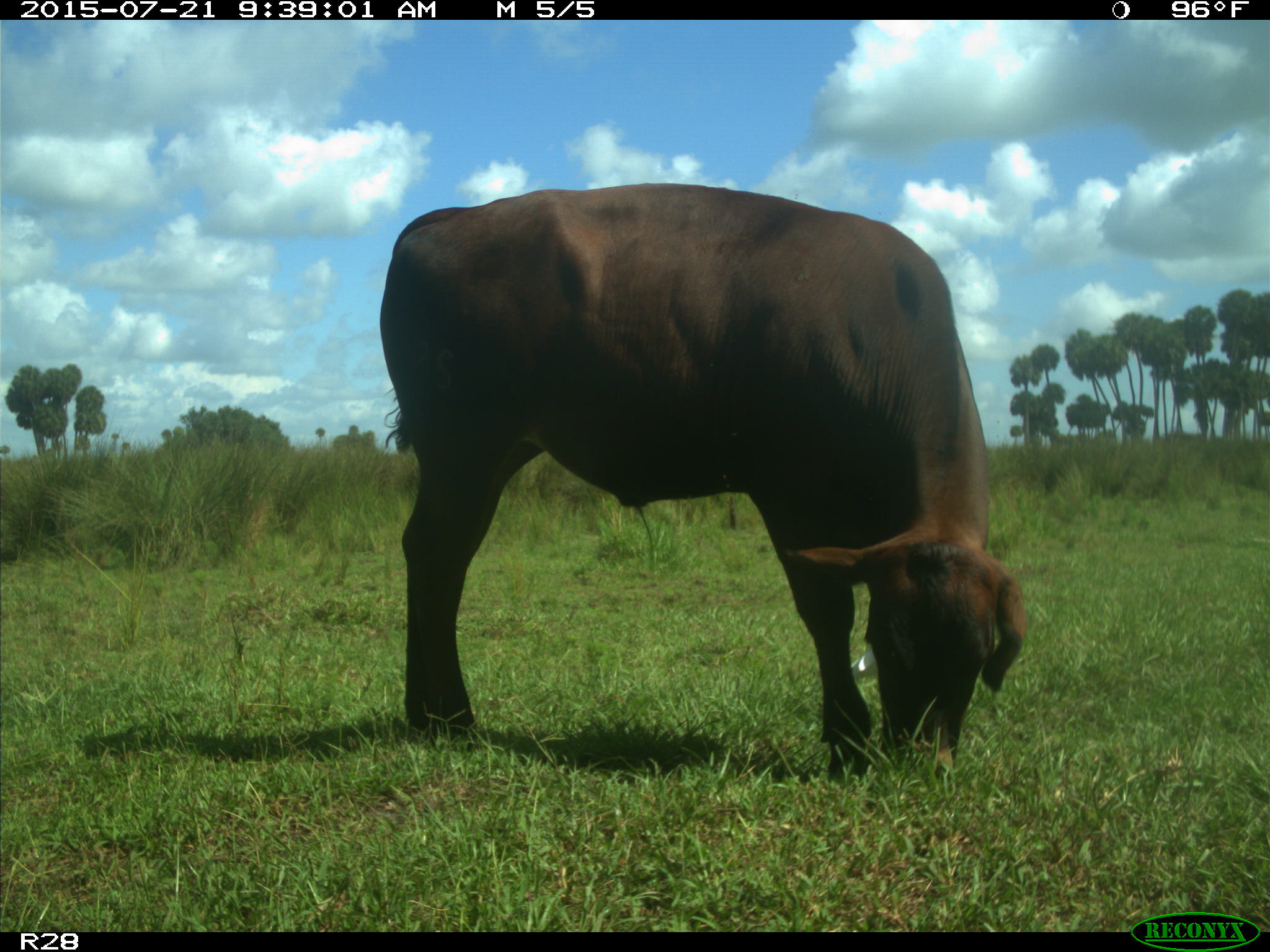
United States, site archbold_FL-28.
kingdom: Animalia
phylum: Chordata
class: Mammalia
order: Artiodactyla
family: Bovidae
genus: Bos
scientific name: Bos taurus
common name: domestic cow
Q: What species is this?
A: Bos taurus (domestic cow).